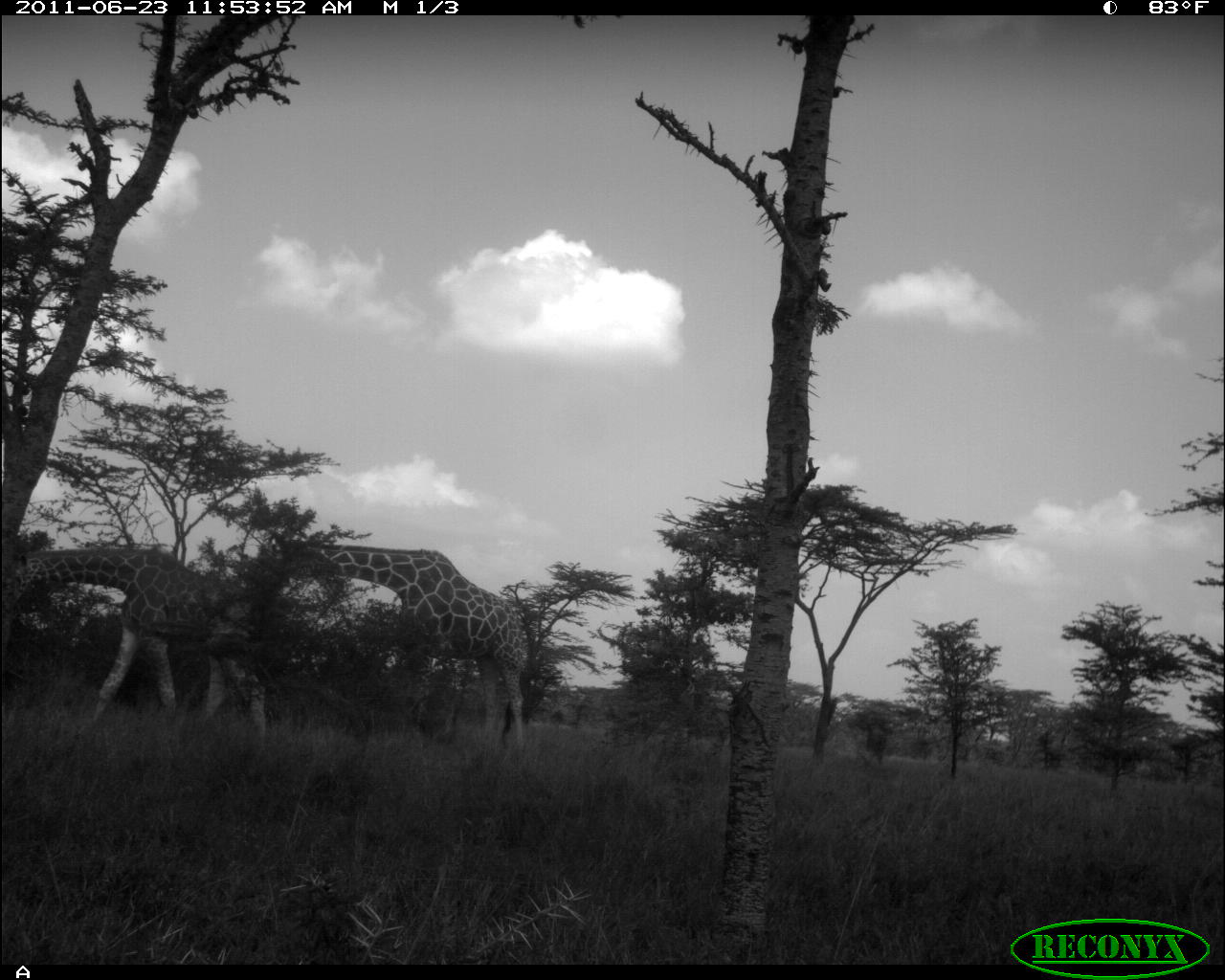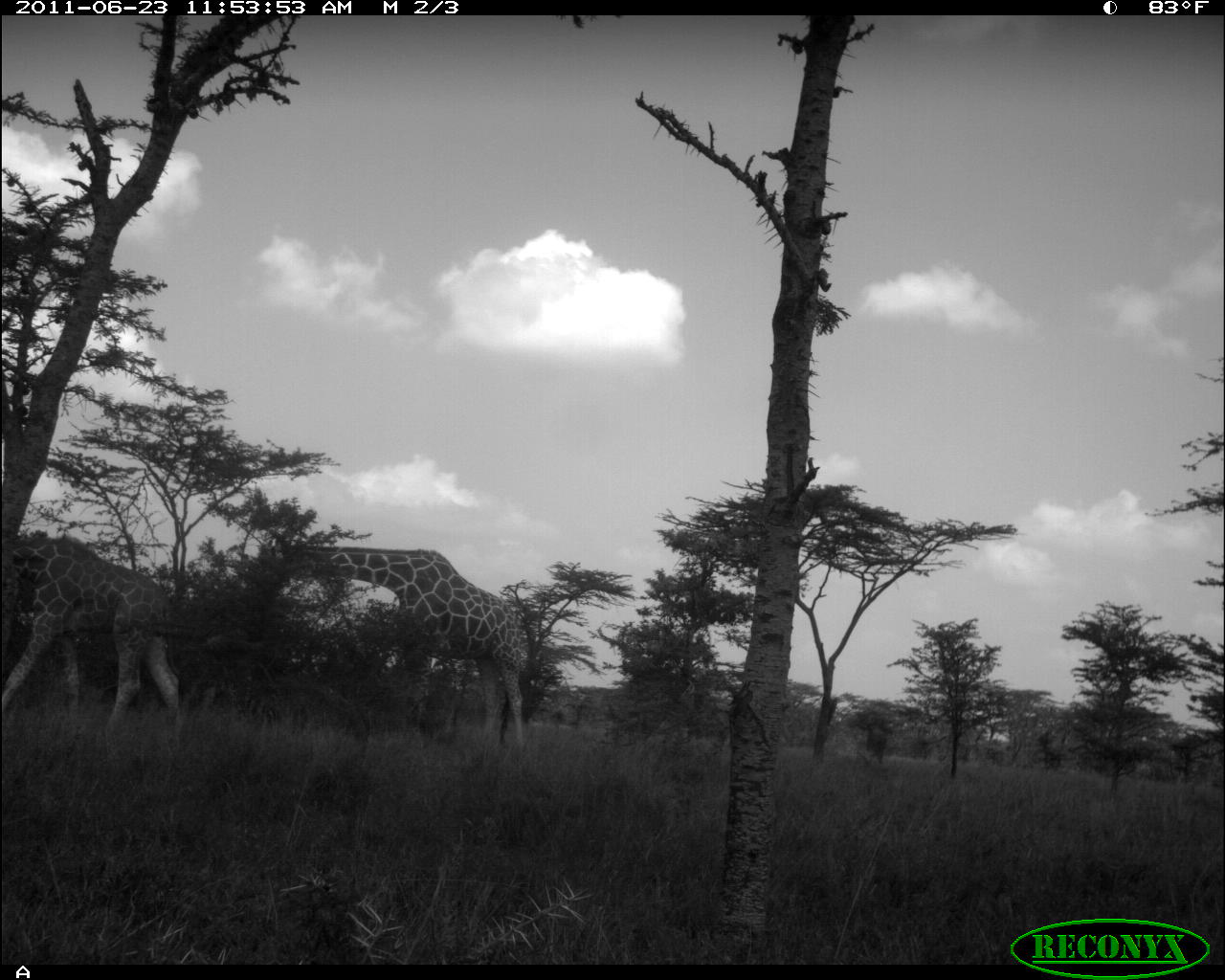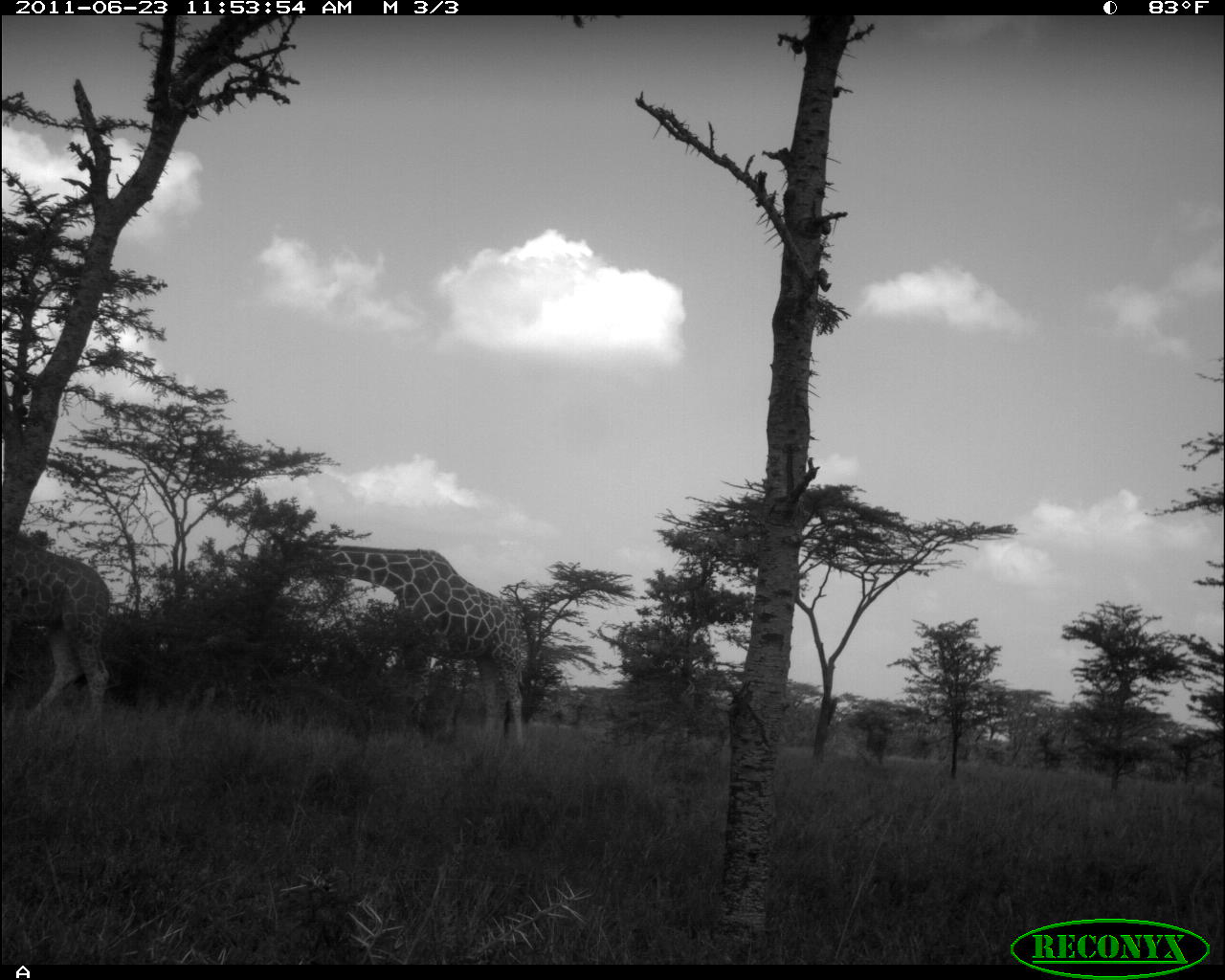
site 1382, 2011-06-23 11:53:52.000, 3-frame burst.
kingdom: Animalia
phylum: Chordata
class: Mammalia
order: Artiodactyla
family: Giraffidae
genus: Giraffa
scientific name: Giraffa camelopardalis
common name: giraffe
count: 2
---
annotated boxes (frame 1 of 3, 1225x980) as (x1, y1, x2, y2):
giraffa camelopardalis: (252, 536, 539, 754); (4, 546, 269, 738)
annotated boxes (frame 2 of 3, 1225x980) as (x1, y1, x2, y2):
giraffa camelopardalis: (241, 543, 539, 772); (0, 528, 206, 737)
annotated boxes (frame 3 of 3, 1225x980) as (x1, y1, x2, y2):
giraffa camelopardalis: (254, 538, 537, 742); (0, 543, 116, 722)